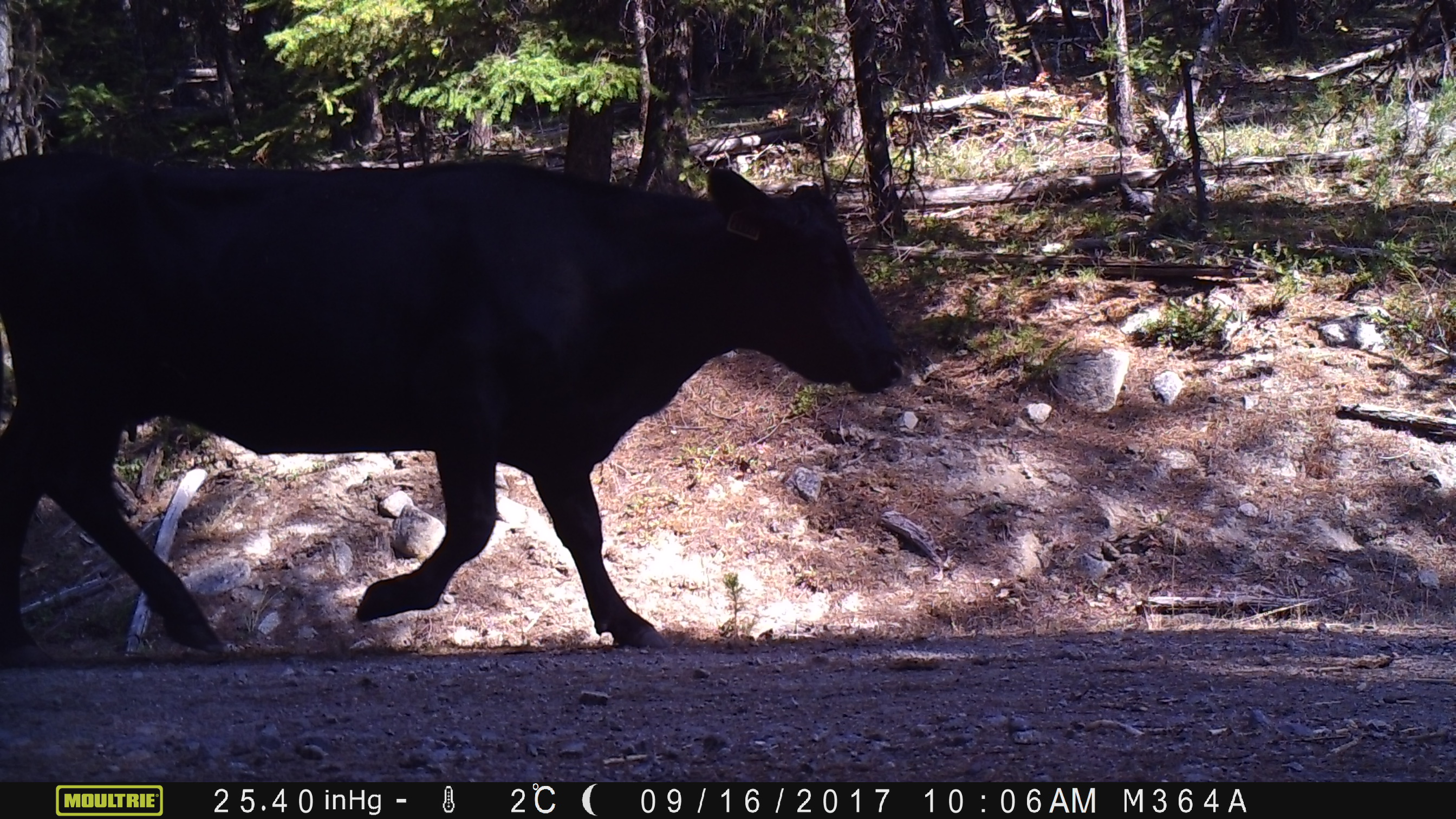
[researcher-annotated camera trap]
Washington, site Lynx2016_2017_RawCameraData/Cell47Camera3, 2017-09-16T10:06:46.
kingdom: Animalia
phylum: Chordata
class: Mammalia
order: Artiodactyla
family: Bovidae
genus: Bos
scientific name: Bos taurus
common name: domestic cattle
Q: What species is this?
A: Domestic cattle (Bos taurus).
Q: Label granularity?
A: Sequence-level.